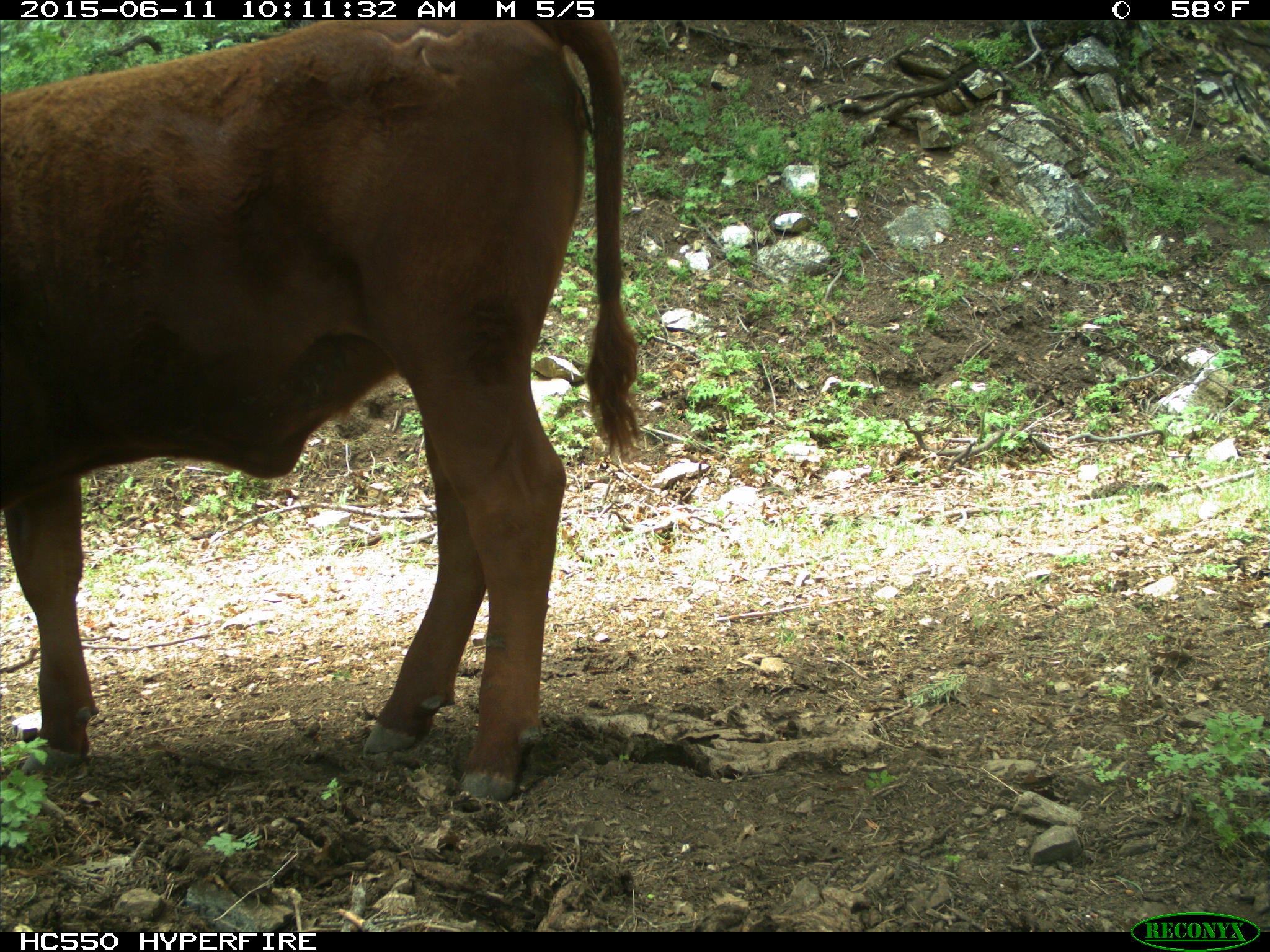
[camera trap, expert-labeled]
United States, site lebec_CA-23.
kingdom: Animalia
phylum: Chordata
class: Mammalia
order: Artiodactyla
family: Bovidae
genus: Bos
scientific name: Bos taurus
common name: domestic cow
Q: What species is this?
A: Bos taurus (domestic cow).